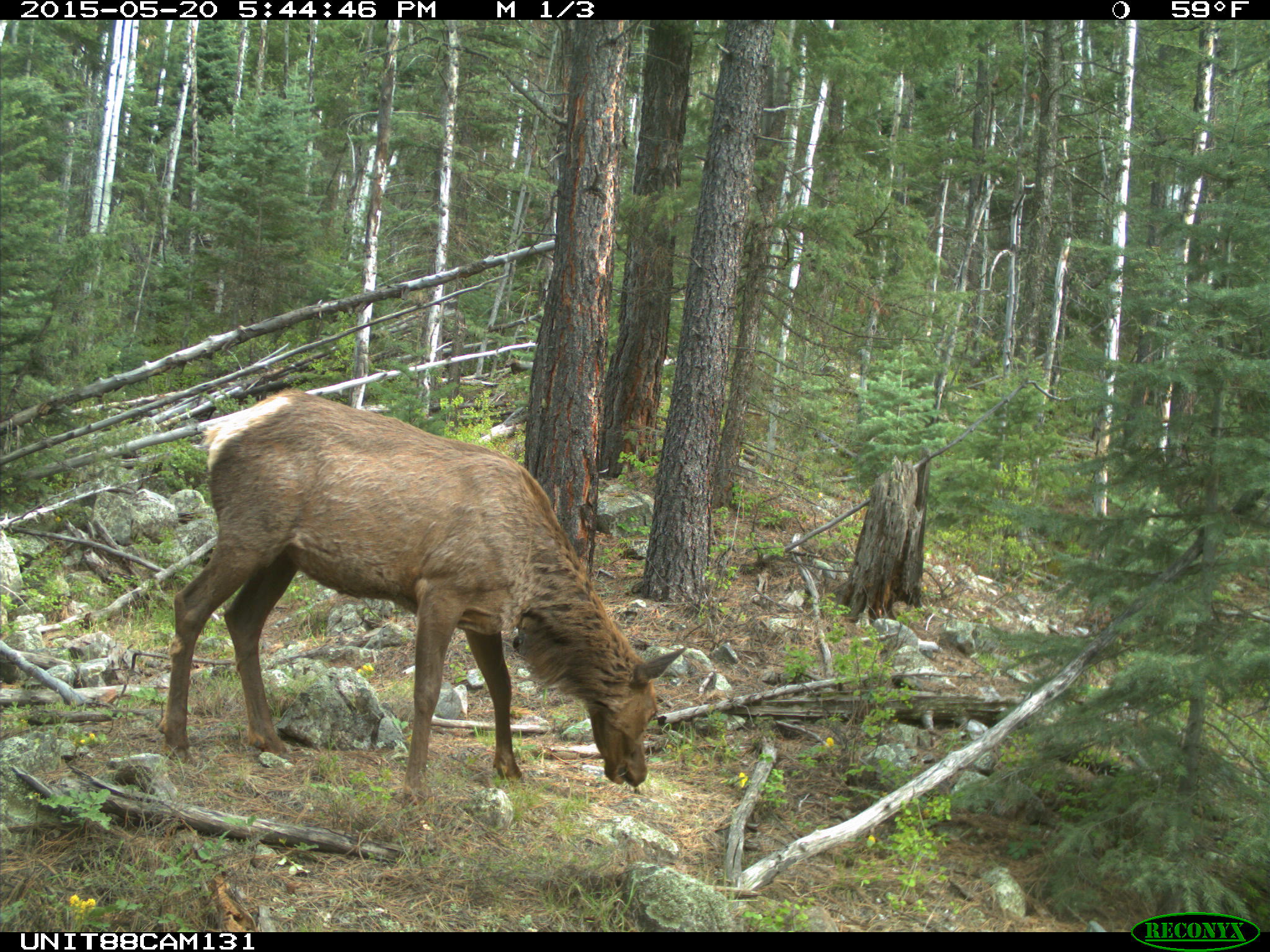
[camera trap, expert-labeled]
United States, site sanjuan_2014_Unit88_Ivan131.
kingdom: Animalia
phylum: Chordata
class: Mammalia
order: Artiodactyla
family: Cervidae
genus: Cervus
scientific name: Cervus elaphus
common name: red deer